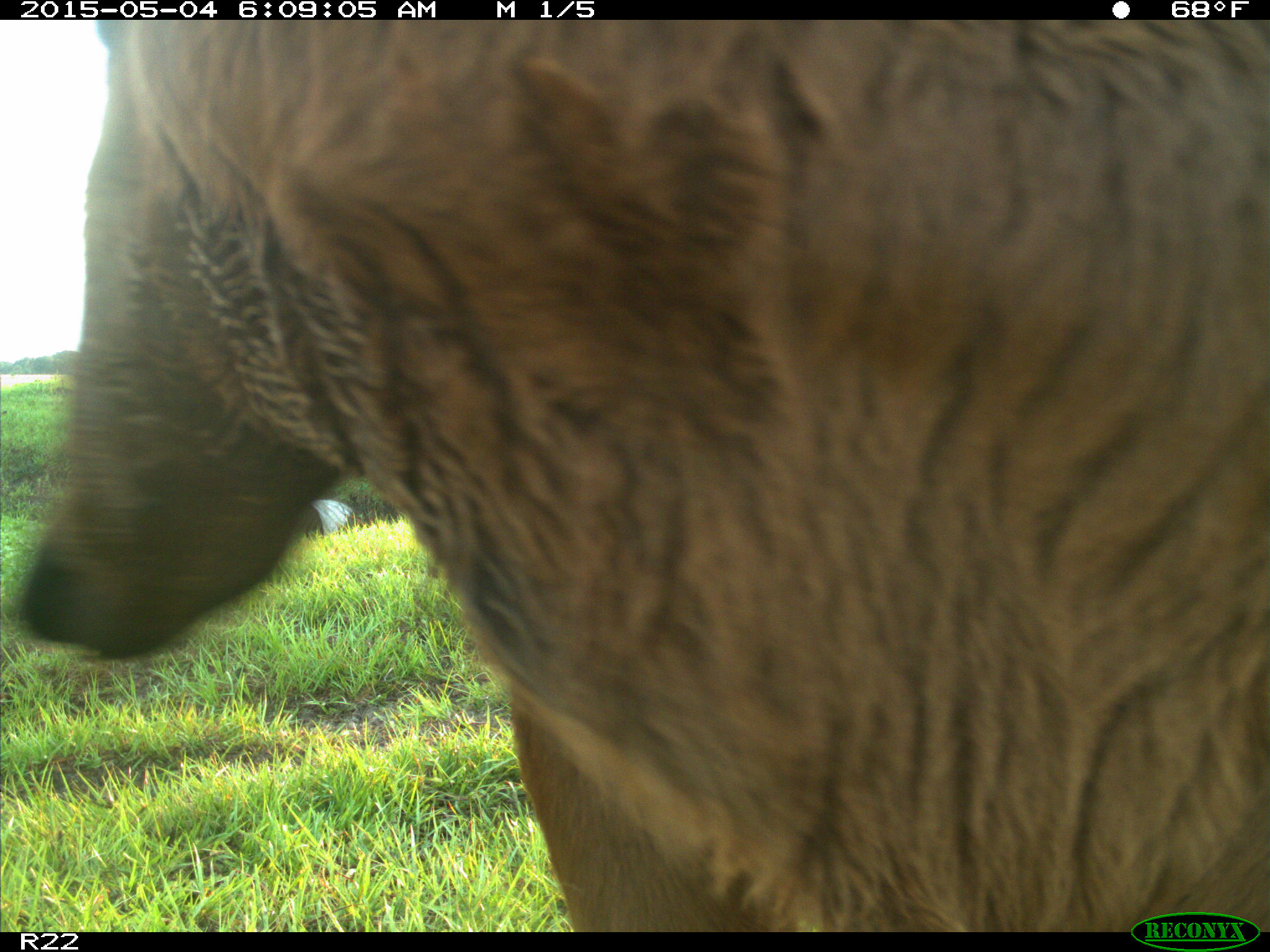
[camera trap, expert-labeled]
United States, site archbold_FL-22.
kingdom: Animalia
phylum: Chordata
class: Mammalia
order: Artiodactyla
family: Bovidae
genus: Bos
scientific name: Bos taurus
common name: domestic cow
Bos taurus (domestic cow).